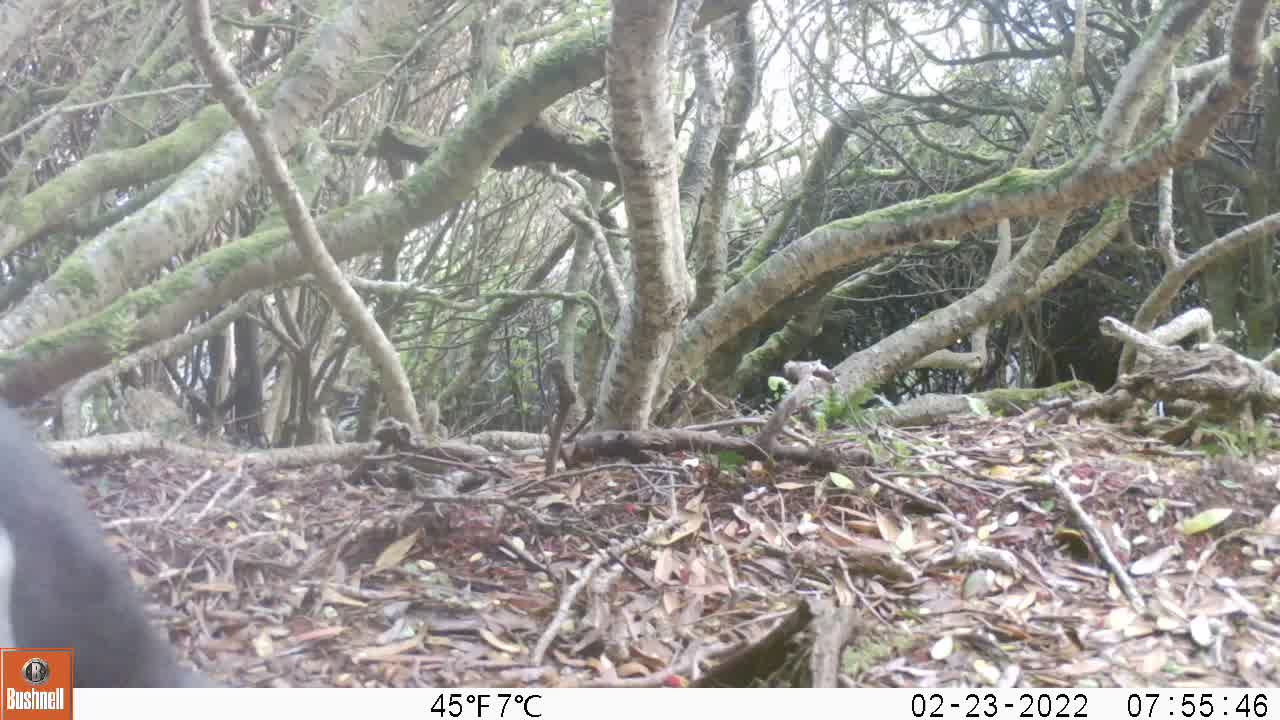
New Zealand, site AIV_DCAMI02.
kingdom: Animalia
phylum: Chordata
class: Aves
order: Sphenisciformes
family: Spheniscidae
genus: Megadyptes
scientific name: Megadyptes antipodes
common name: yellow-eyed penguin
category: yellow eyed penguin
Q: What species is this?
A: Yellow eyed penguin (yellow-eyed penguin) (Megadyptes antipodes).